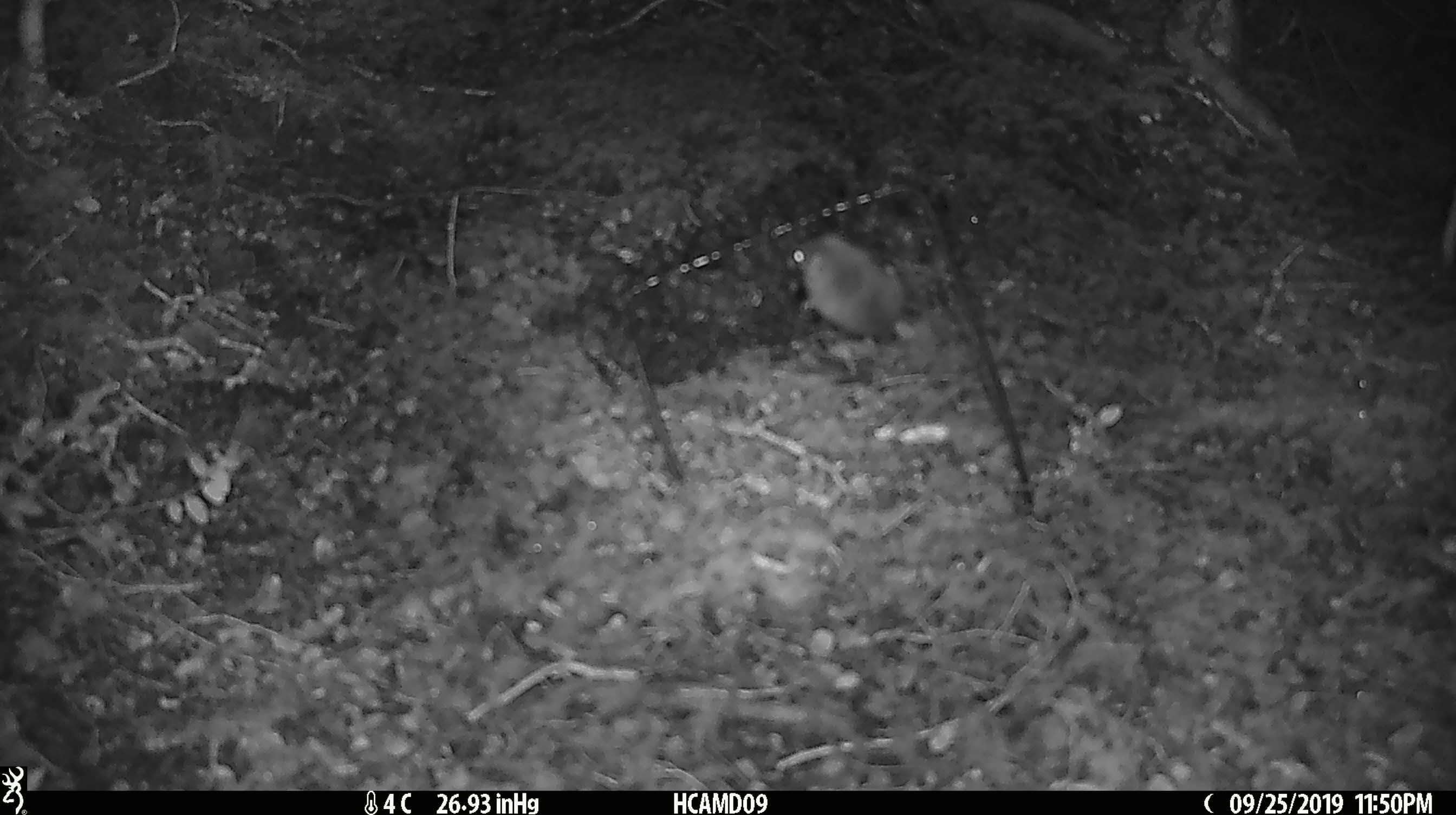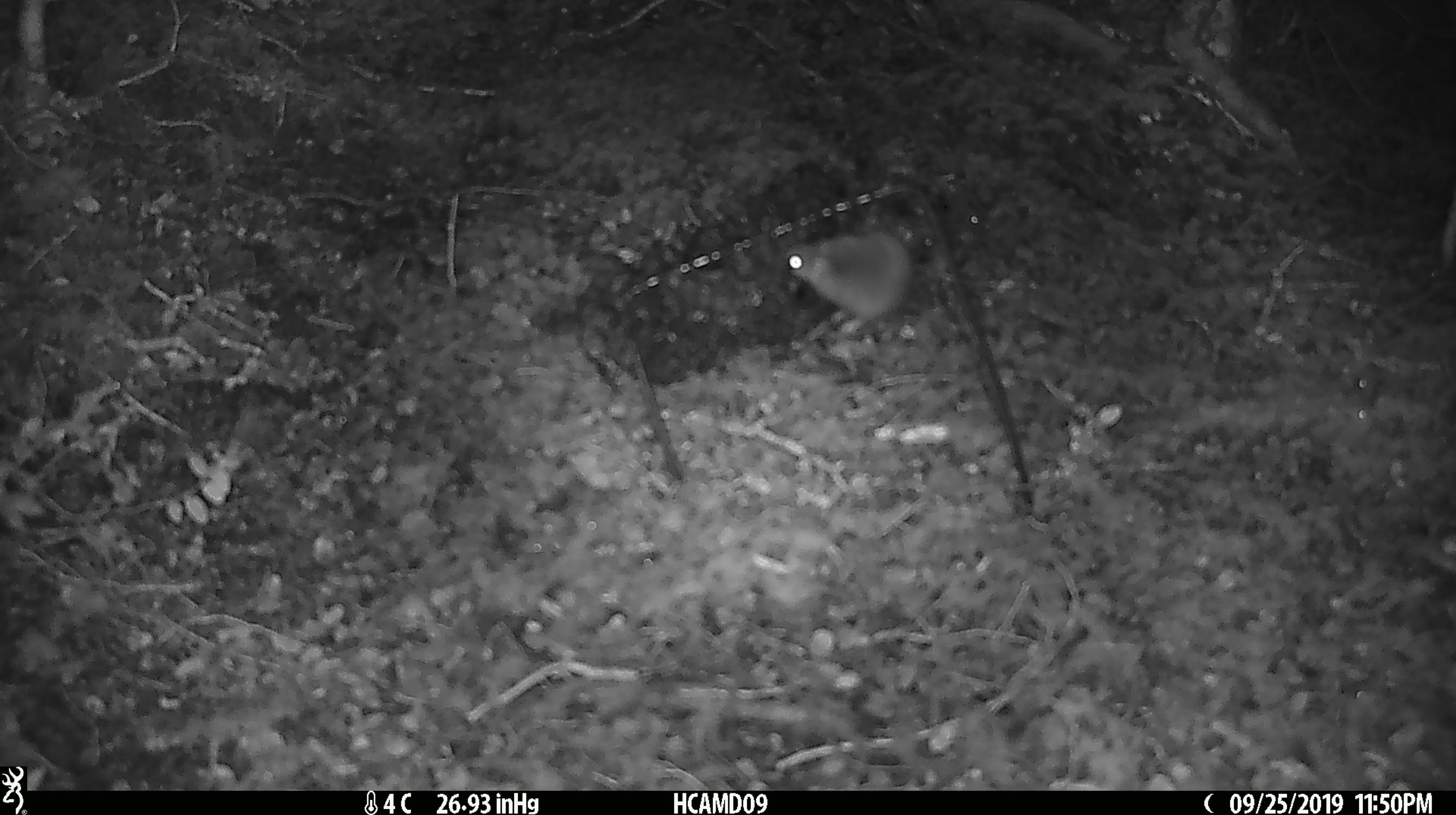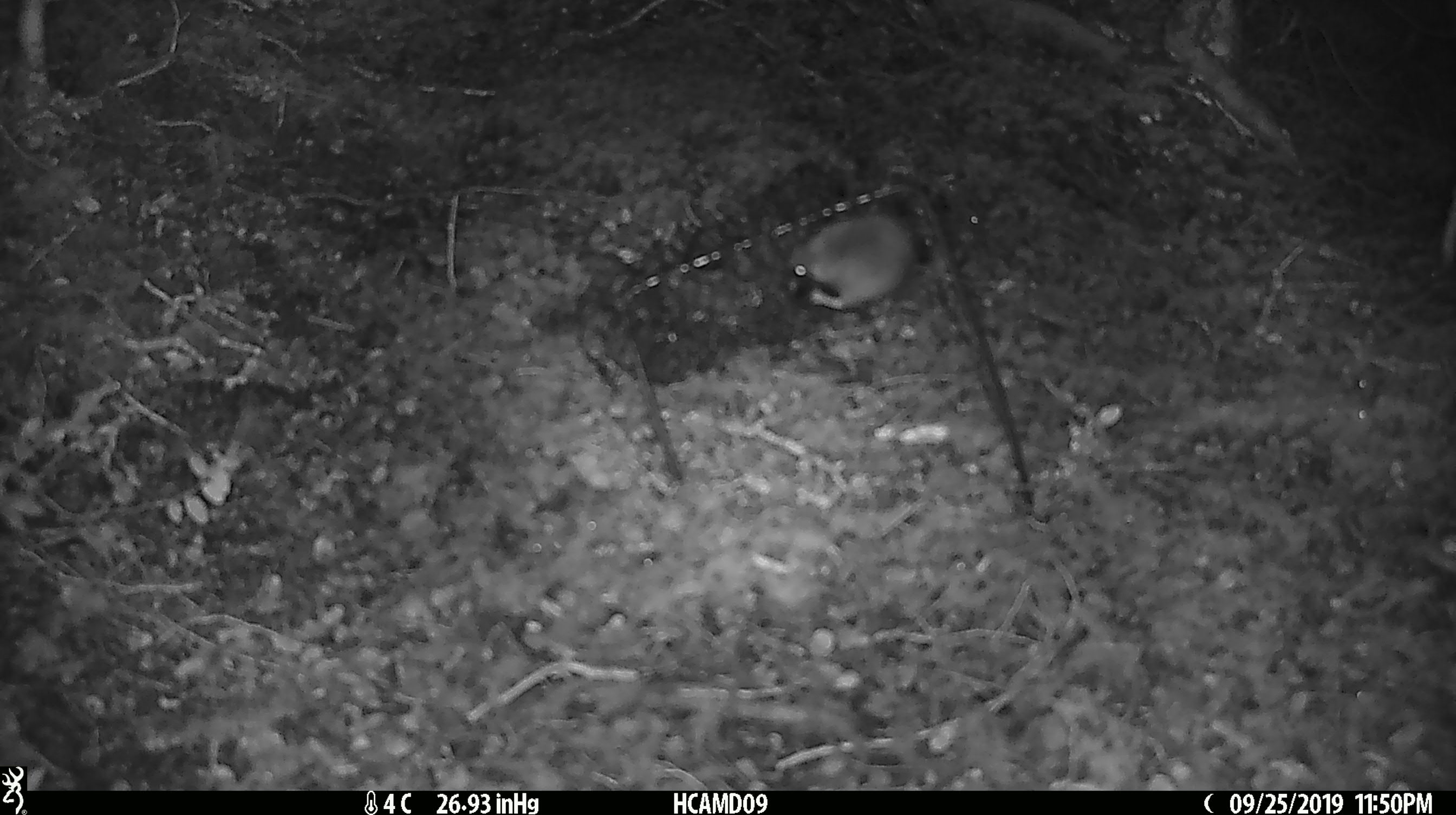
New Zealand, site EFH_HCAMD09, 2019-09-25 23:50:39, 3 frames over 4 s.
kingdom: Animalia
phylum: Chordata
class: Mammalia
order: Rodentia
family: Muridae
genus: Mus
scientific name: Mus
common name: mouse